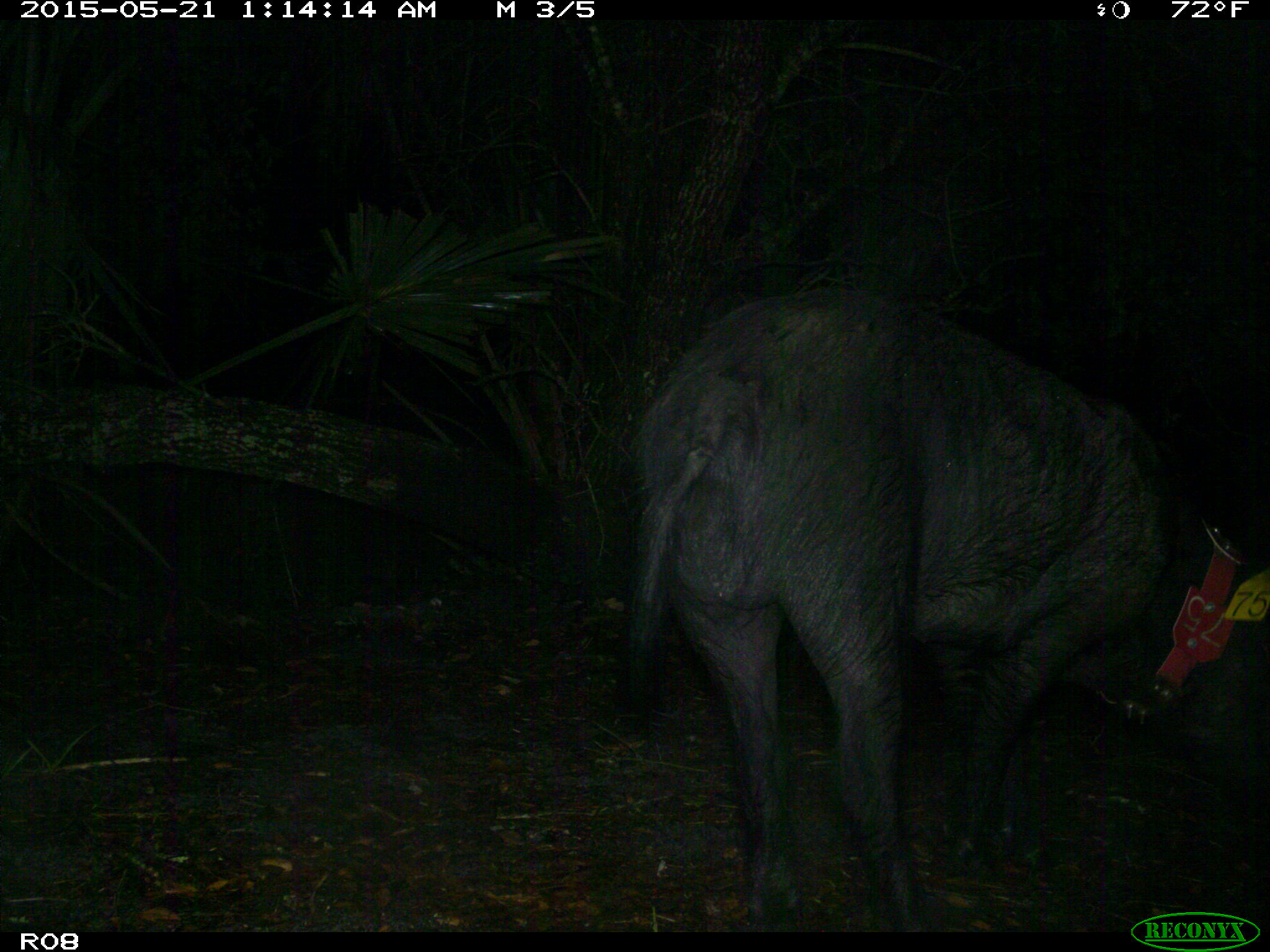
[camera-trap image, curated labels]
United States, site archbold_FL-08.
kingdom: Animalia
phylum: Chordata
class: Mammalia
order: Artiodactyla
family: Suidae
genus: Sus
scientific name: Sus scrofa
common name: wild boar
Sus scrofa (wild boar).